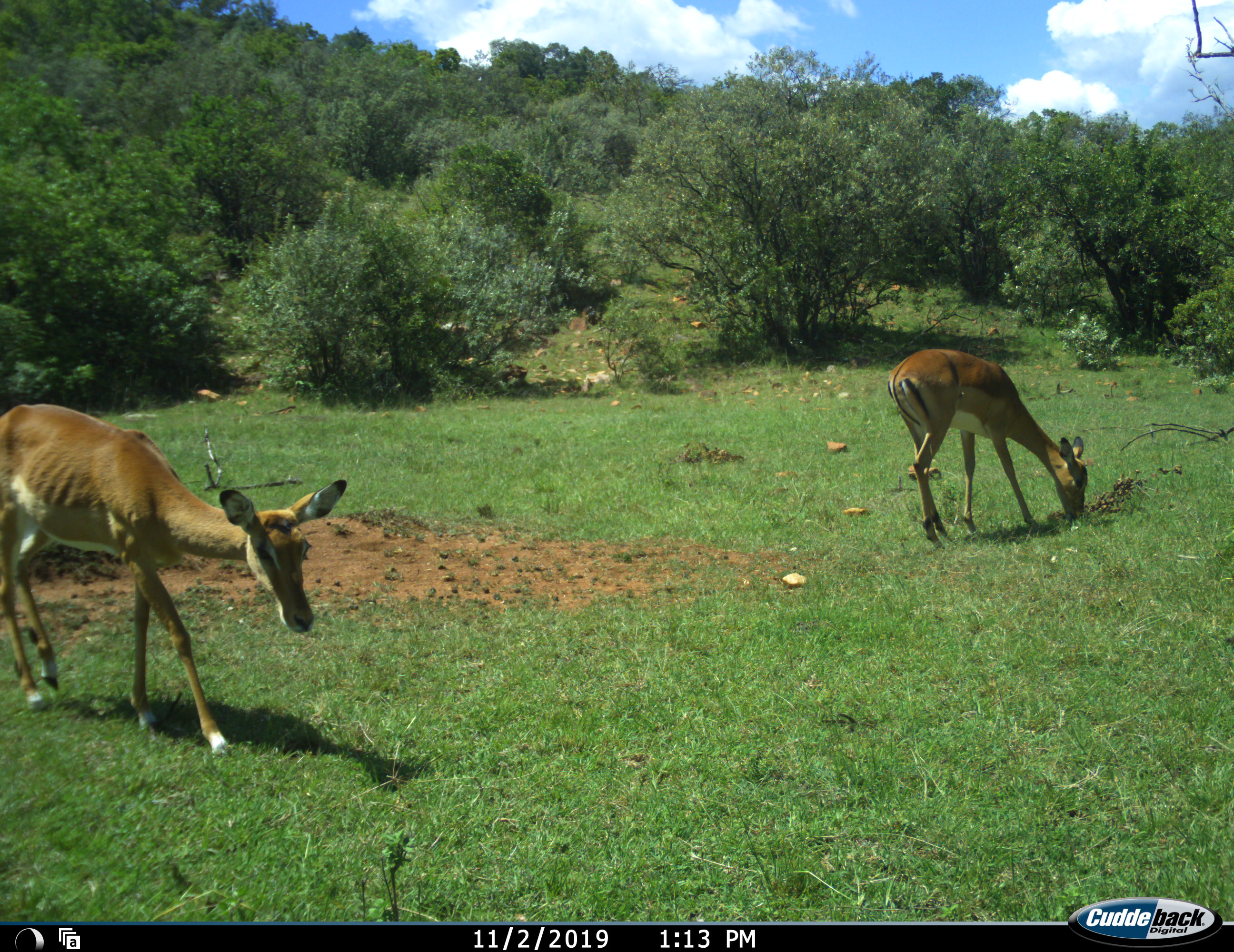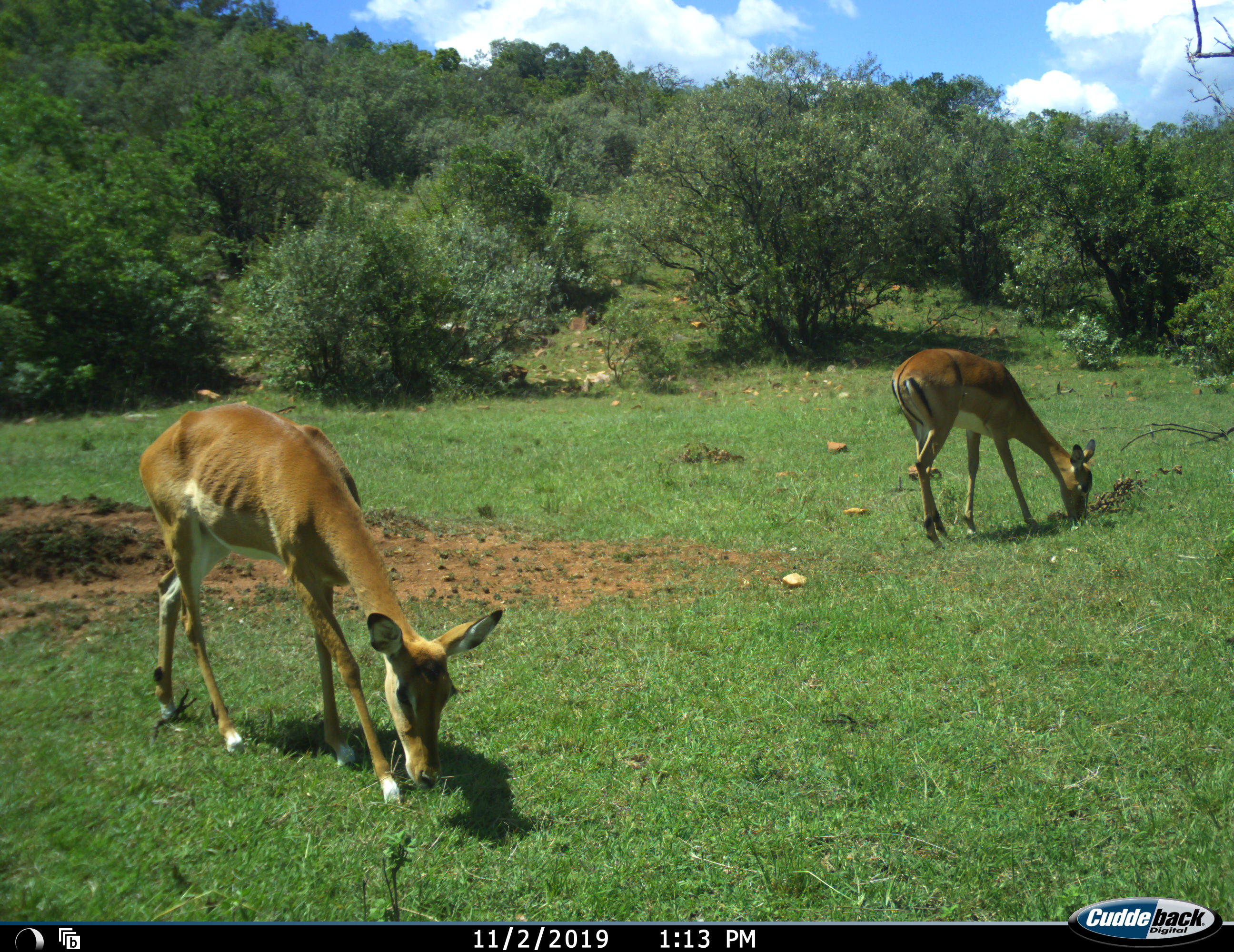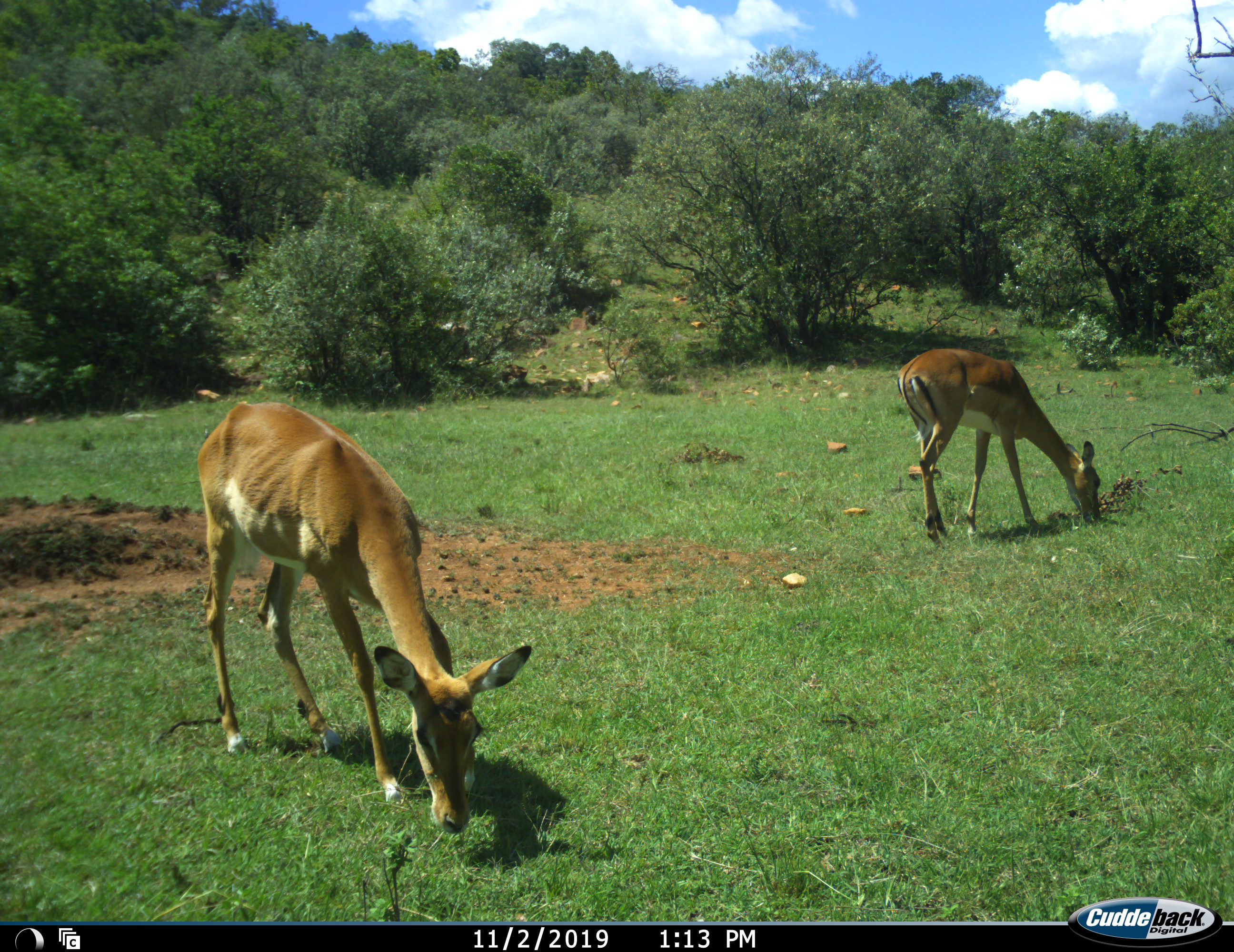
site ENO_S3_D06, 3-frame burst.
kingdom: Animalia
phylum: Chordata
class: Mammalia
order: Artiodactyla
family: Bovidae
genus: Aepyceros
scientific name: Aepyceros melampus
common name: impala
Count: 2.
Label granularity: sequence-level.